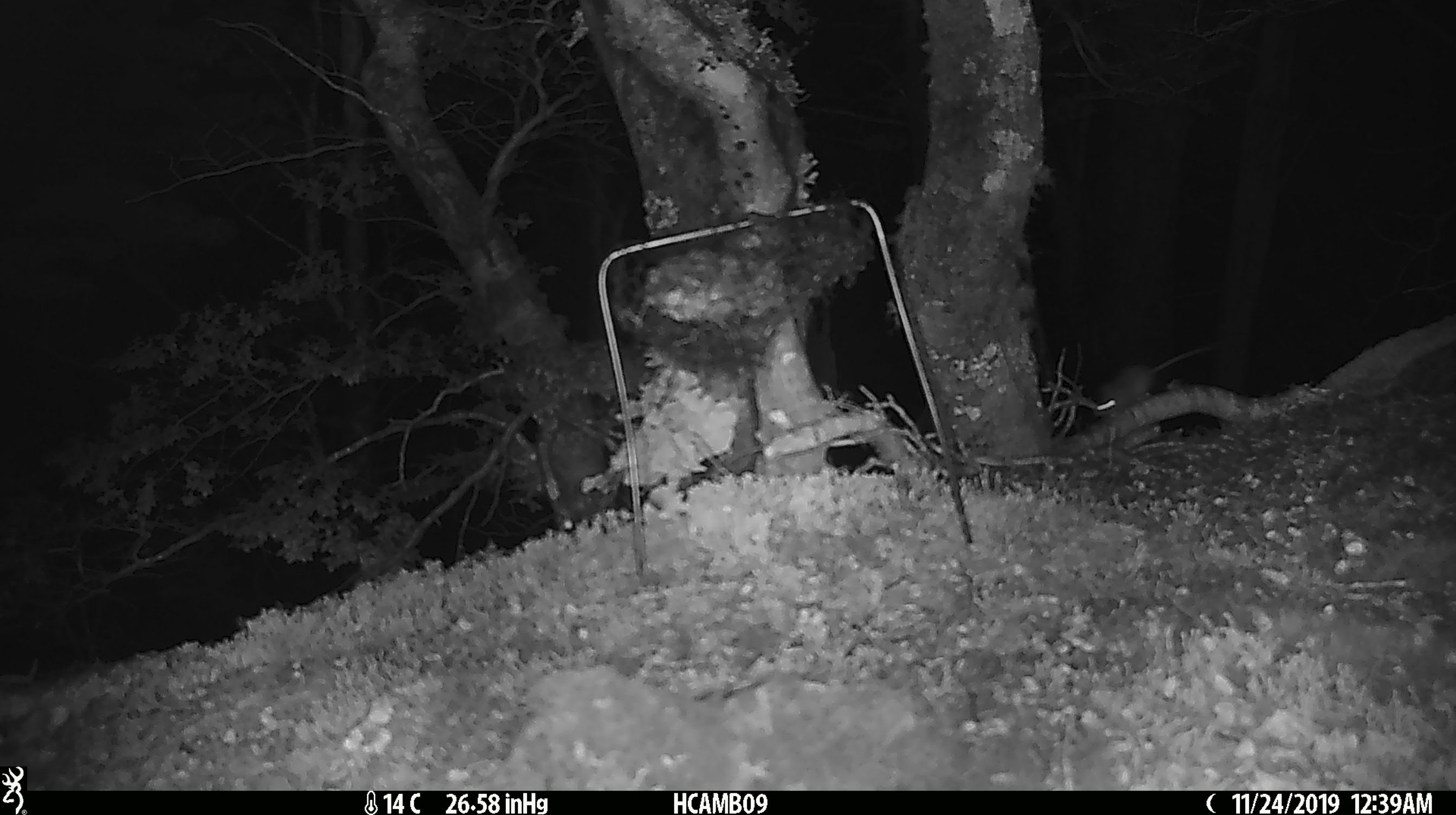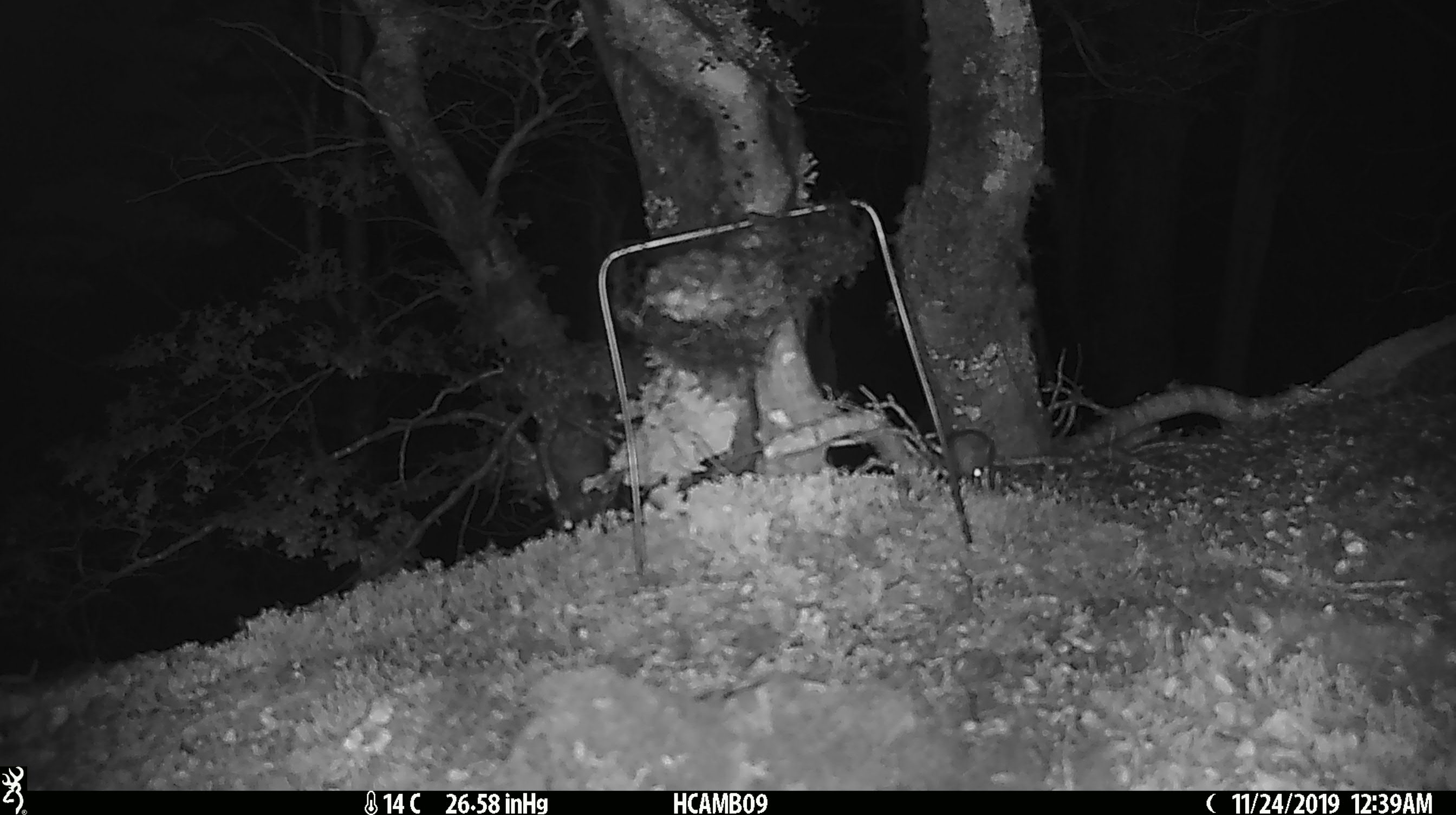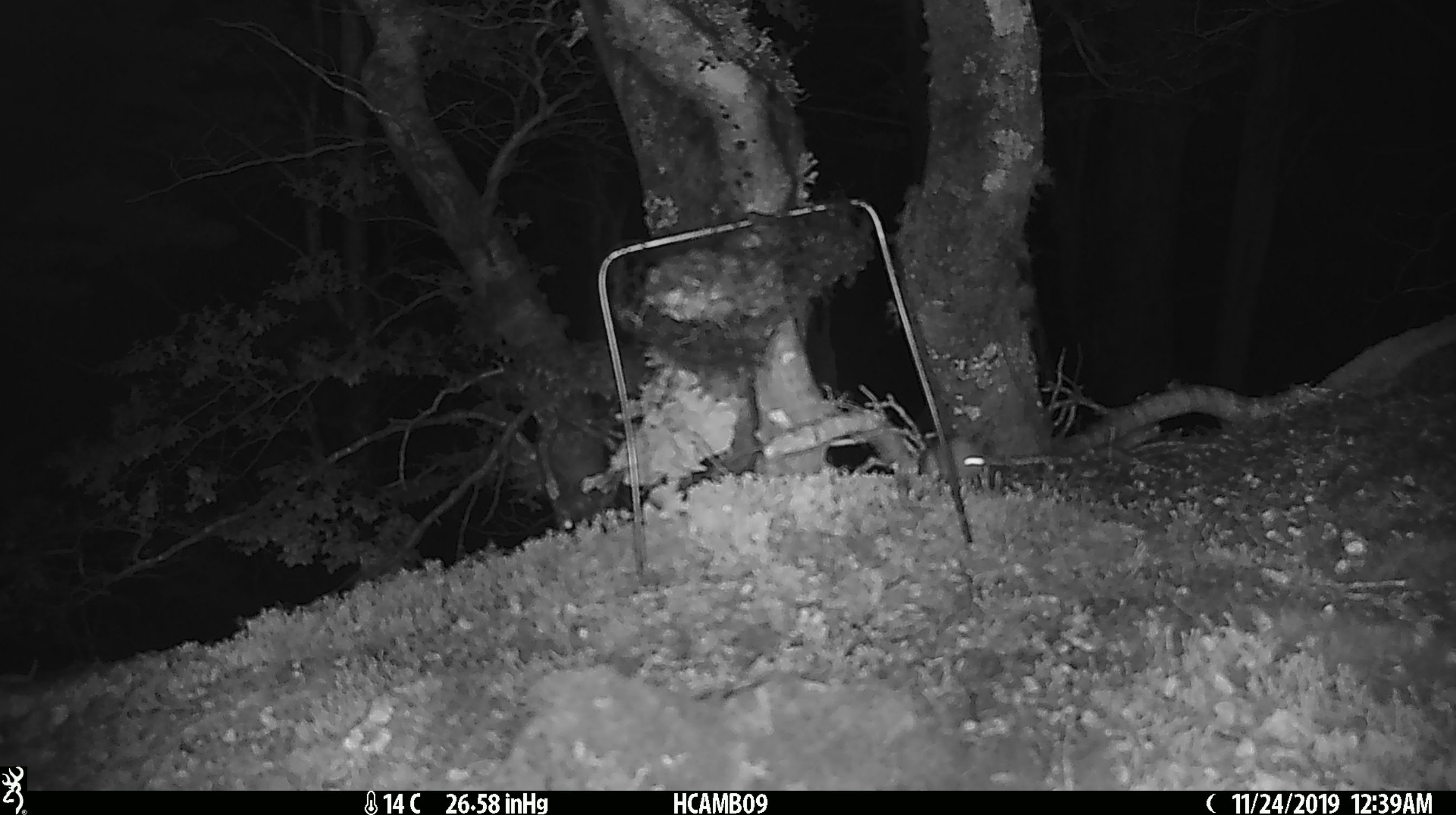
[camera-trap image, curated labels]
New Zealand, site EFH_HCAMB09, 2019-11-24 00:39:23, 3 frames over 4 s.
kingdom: Animalia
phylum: Chordata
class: Mammalia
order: Rodentia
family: Muridae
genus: Mus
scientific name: Mus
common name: mouse